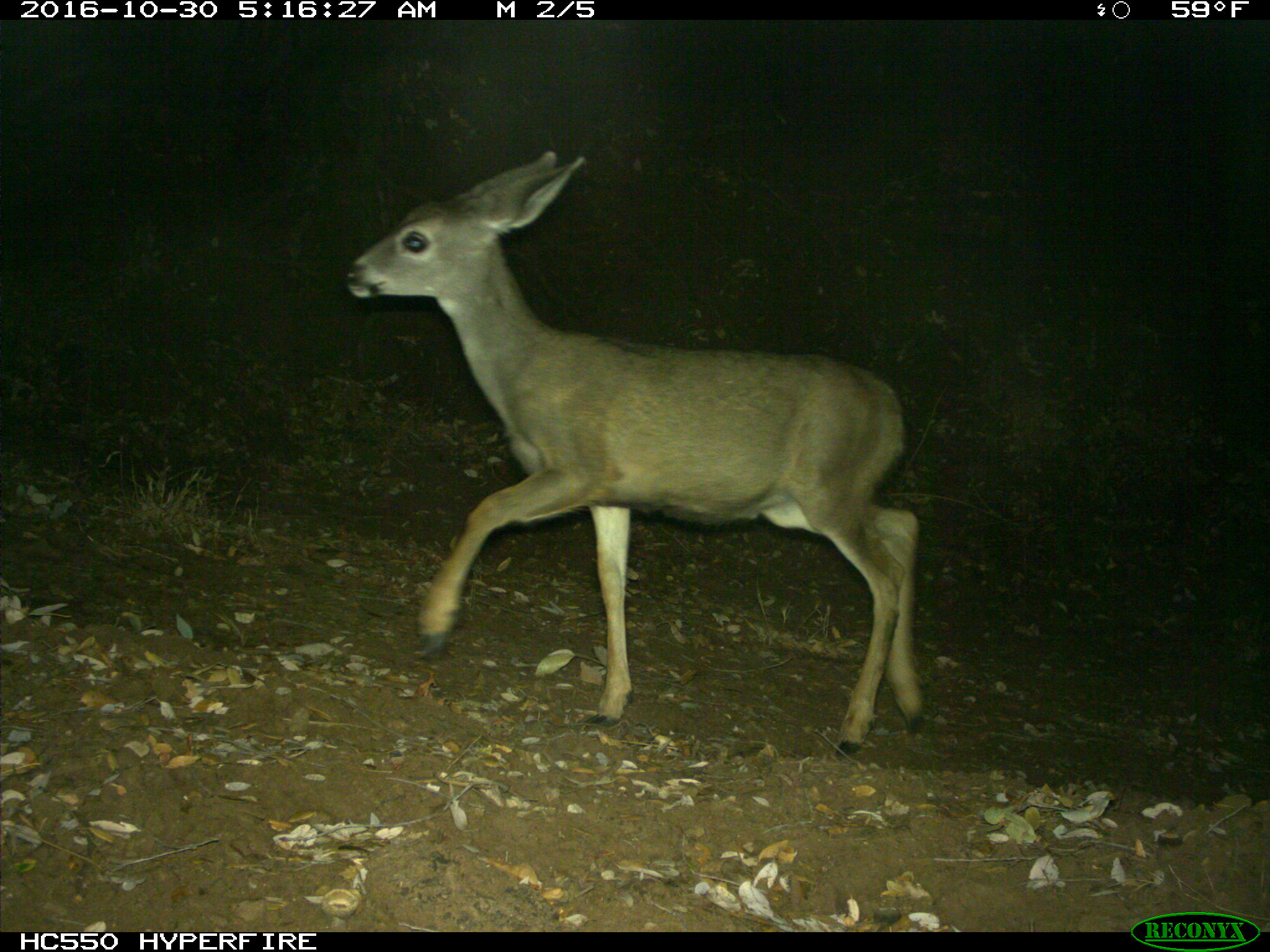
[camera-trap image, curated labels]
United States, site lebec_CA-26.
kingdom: Animalia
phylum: Chordata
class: Mammalia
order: Artiodactyla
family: Cervidae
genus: Odocoileus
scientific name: Odocoileus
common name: deer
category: unidentified deer